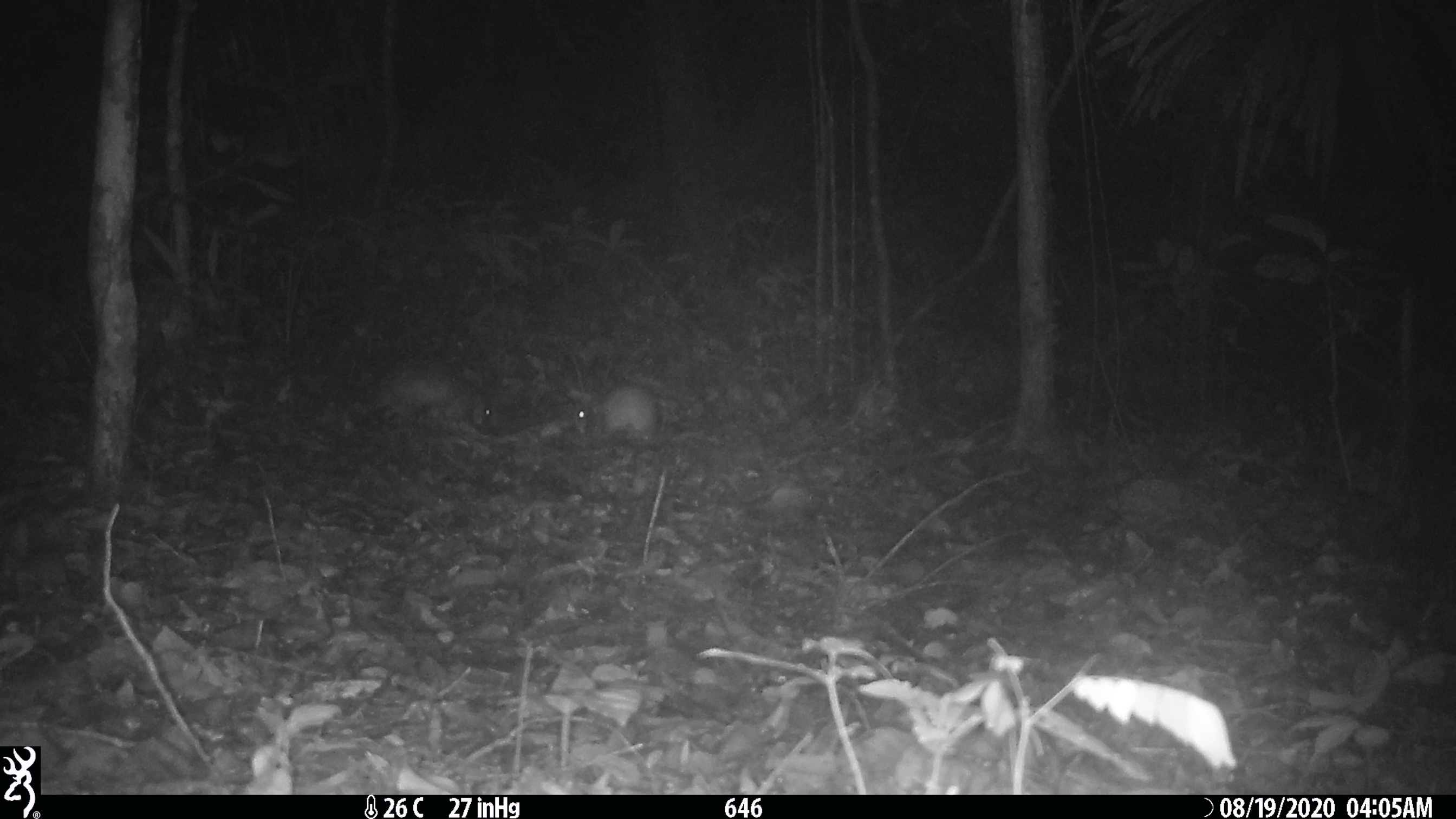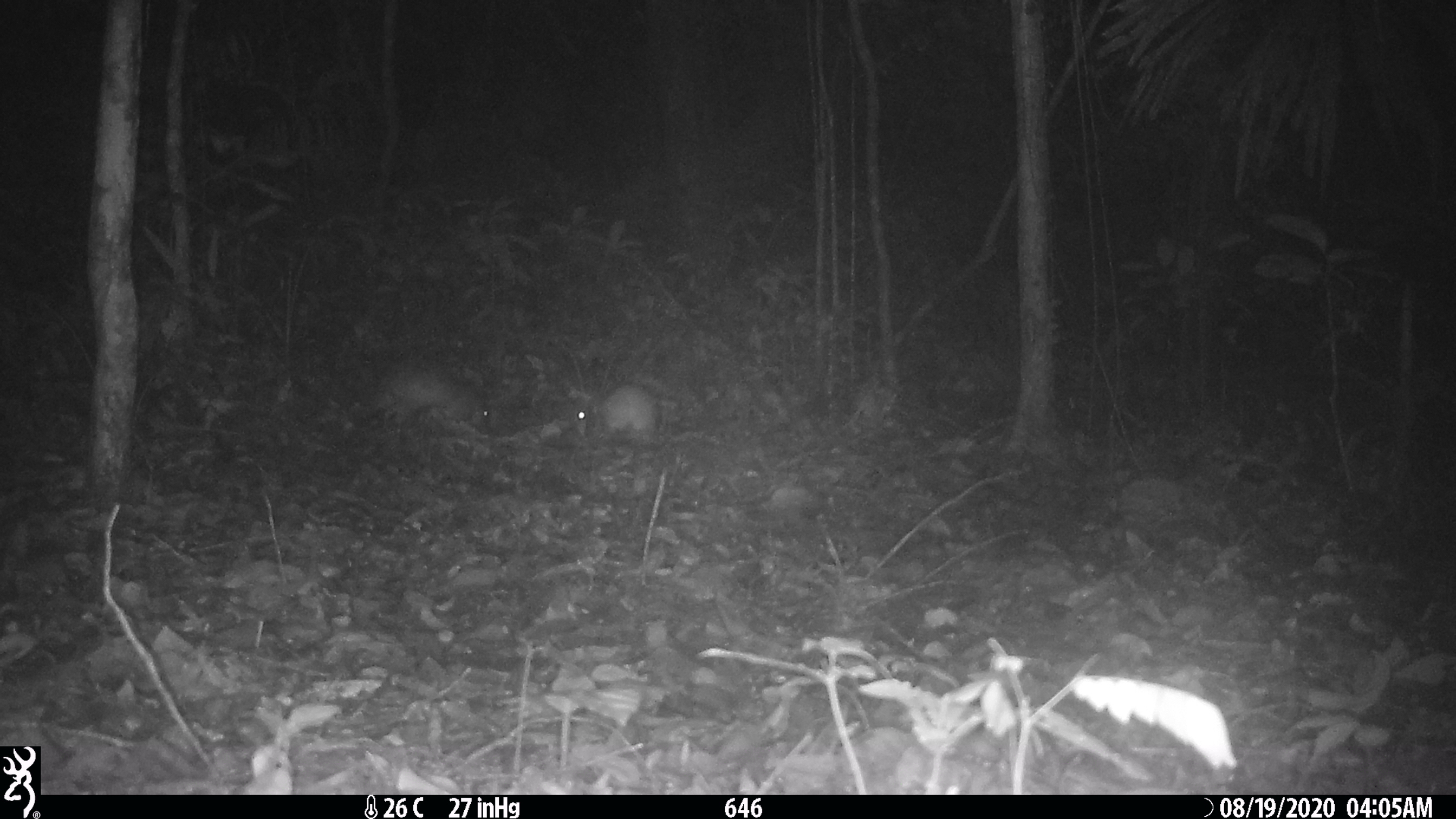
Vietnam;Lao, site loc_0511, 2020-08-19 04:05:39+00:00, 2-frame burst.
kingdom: Animalia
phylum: Chordata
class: Mammalia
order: Rodentia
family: Hystricidae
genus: Atherurus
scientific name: Atherurus macrourus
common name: asiatic brush-tailed porcupine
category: asiatic brush tailed porcupine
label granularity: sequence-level